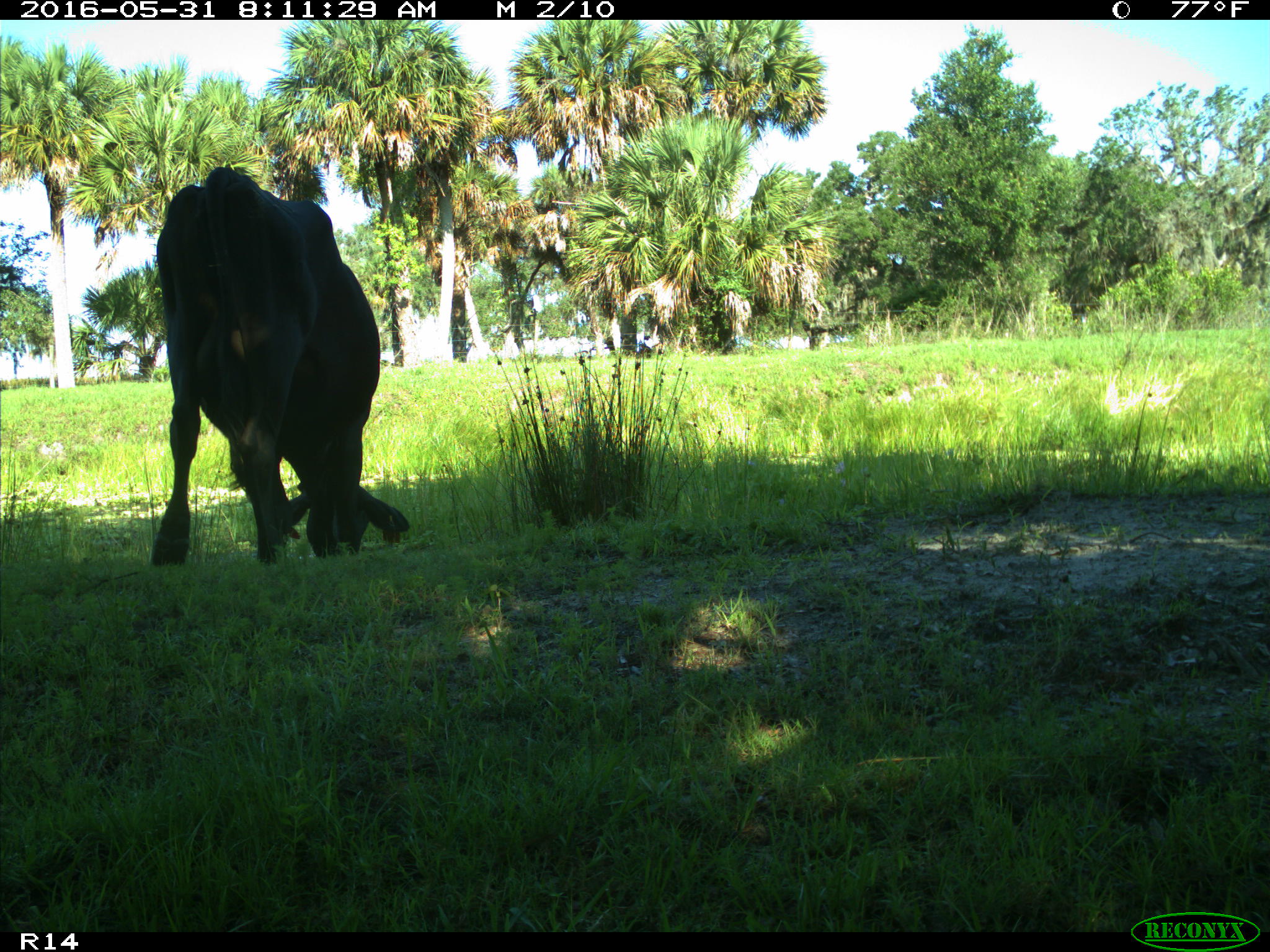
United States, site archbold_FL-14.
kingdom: Animalia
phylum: Chordata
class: Mammalia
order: Artiodactyla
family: Bovidae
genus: Bos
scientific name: Bos taurus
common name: domestic cow